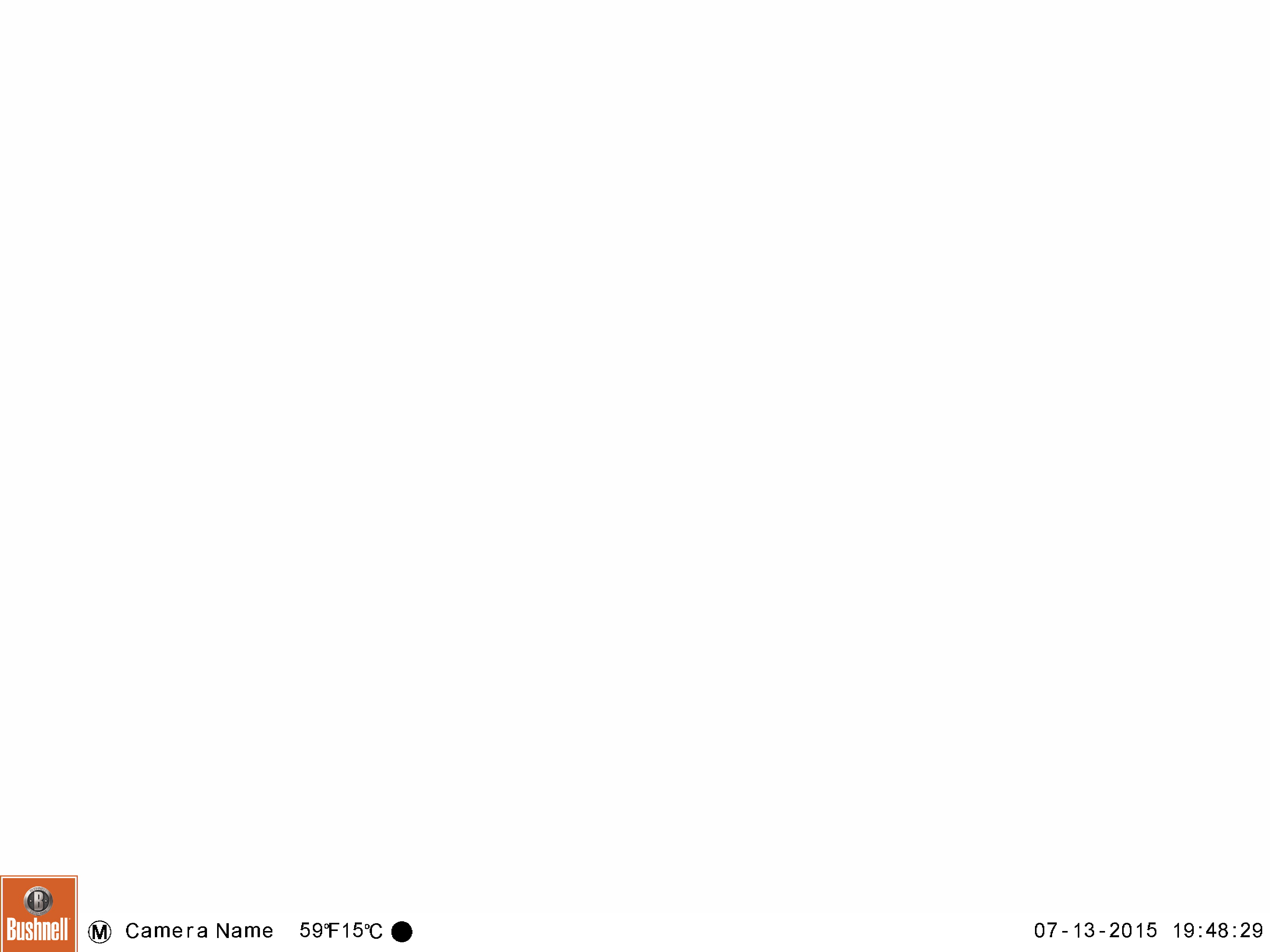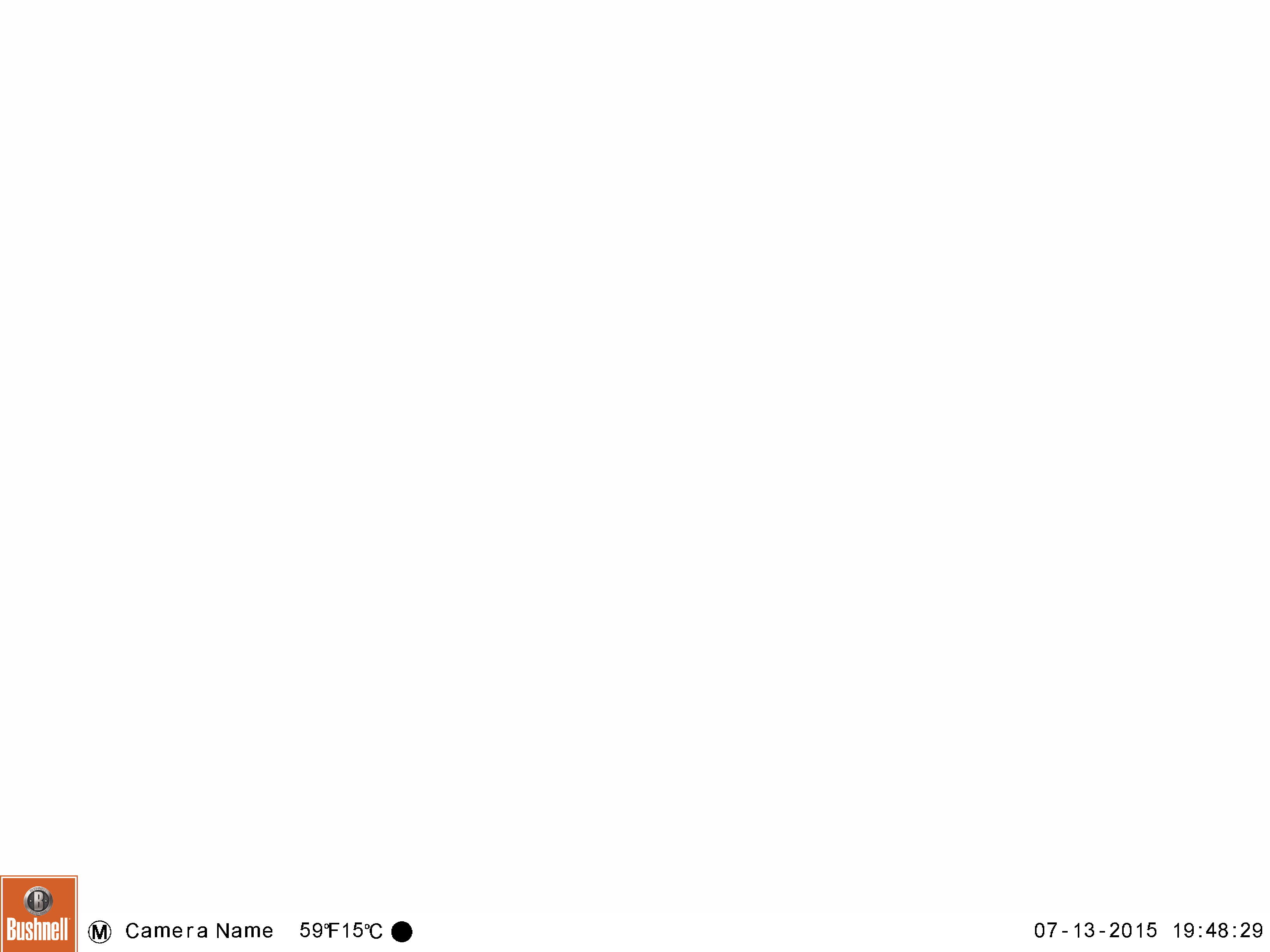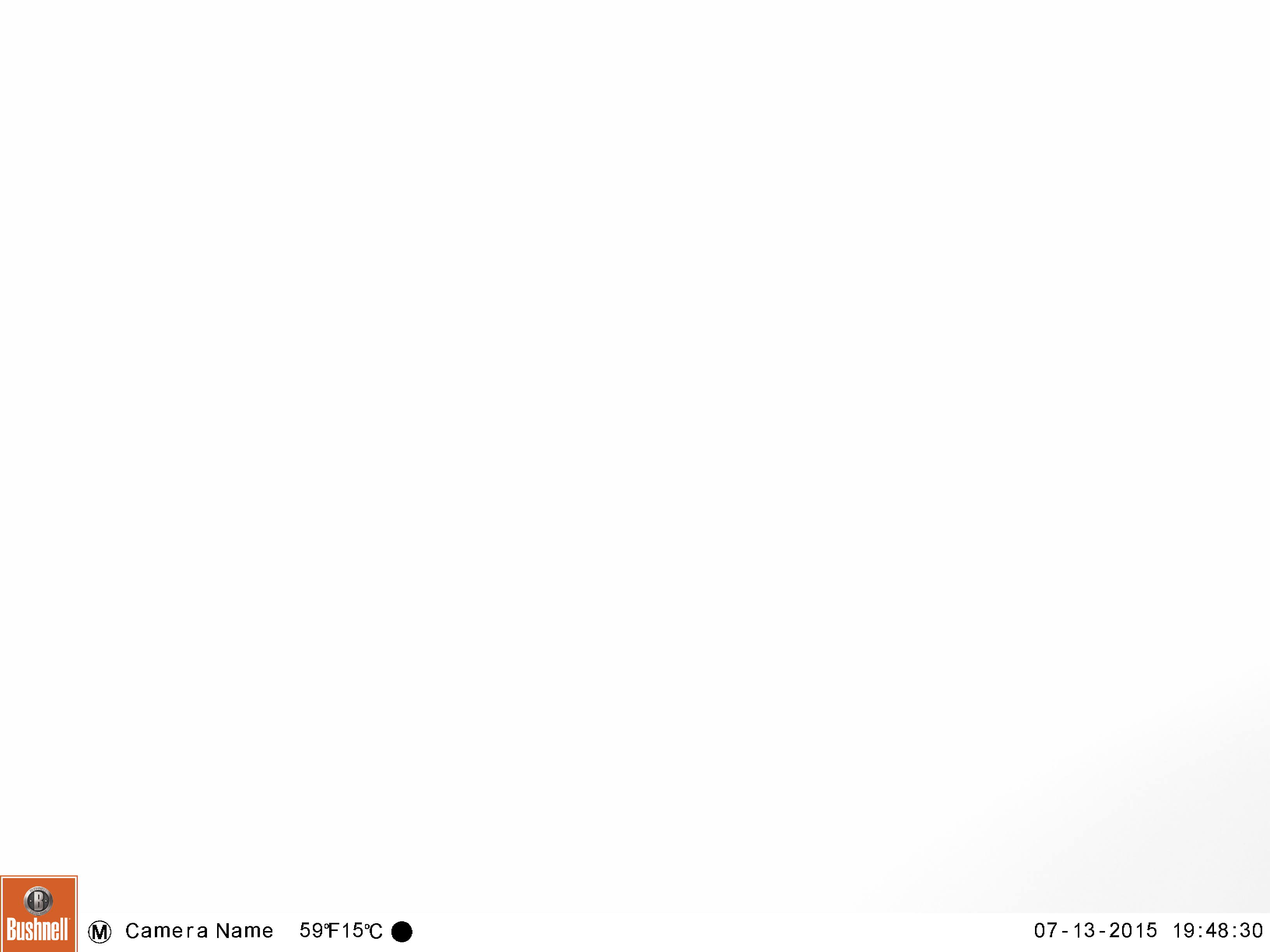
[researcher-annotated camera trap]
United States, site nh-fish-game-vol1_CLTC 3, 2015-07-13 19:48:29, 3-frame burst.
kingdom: Animalia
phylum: Chordata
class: Mammalia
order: Artiodactyla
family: Cervidae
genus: Alces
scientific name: Alces alces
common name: moose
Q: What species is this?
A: Moose (Alces alces).